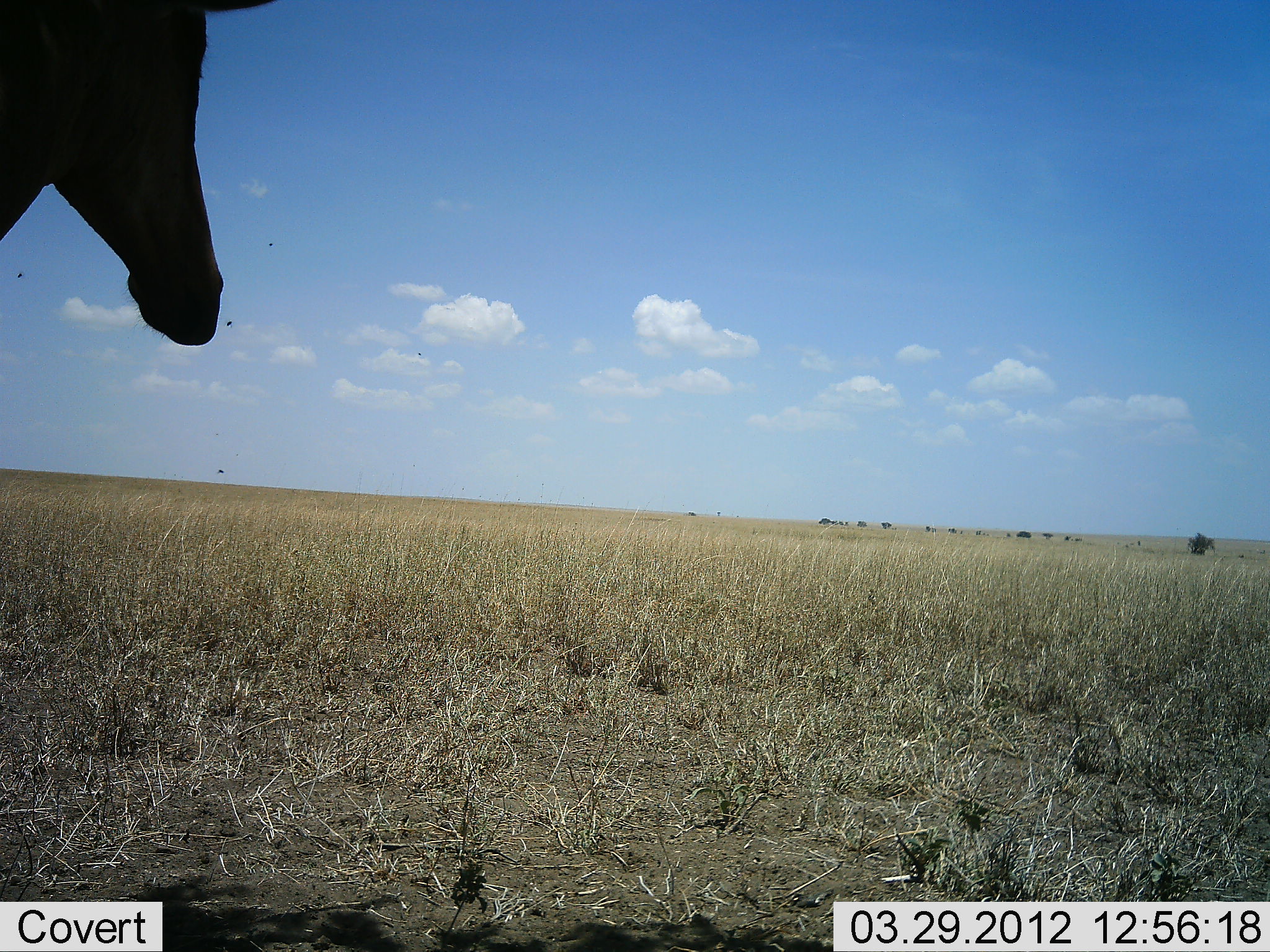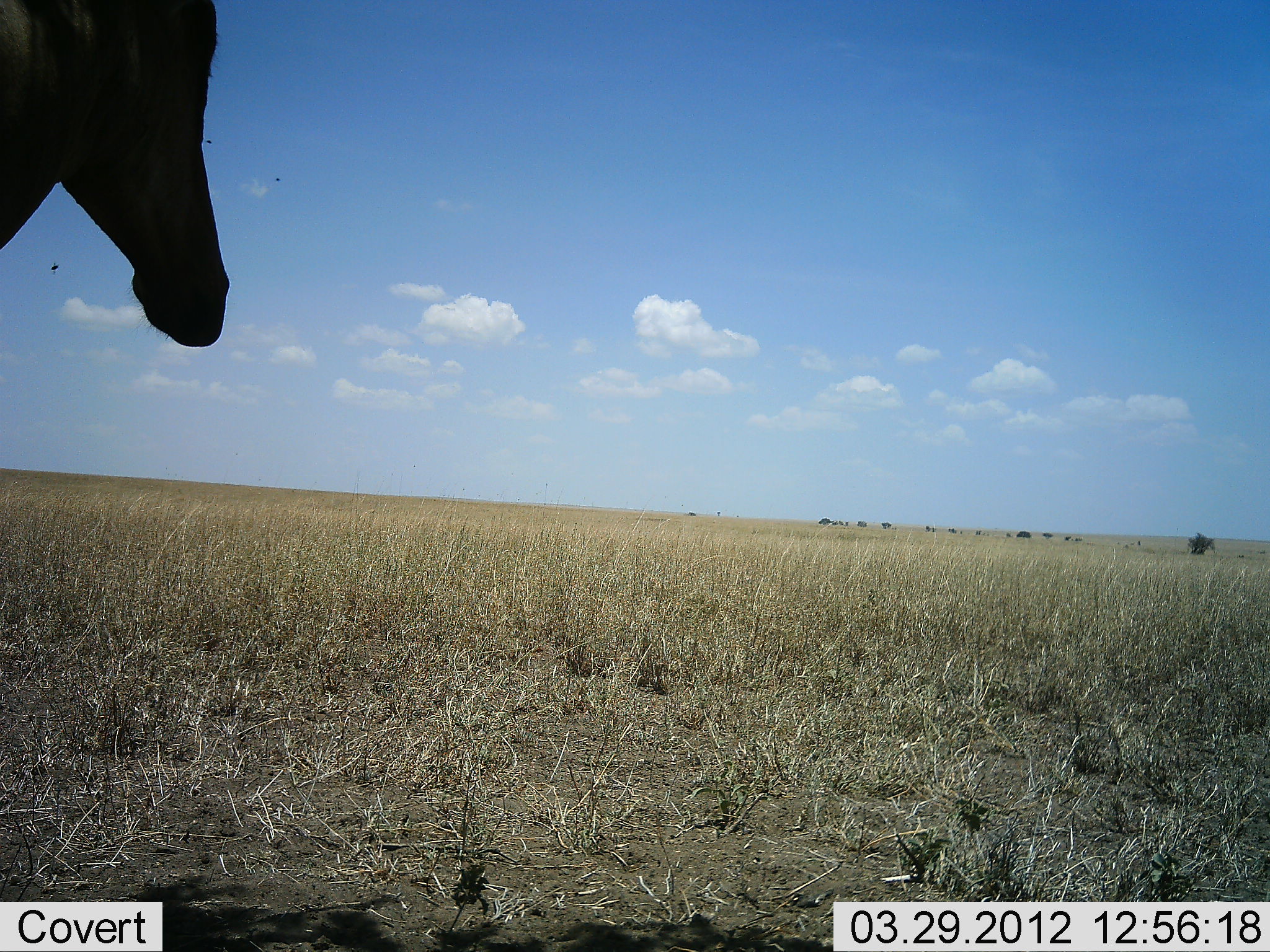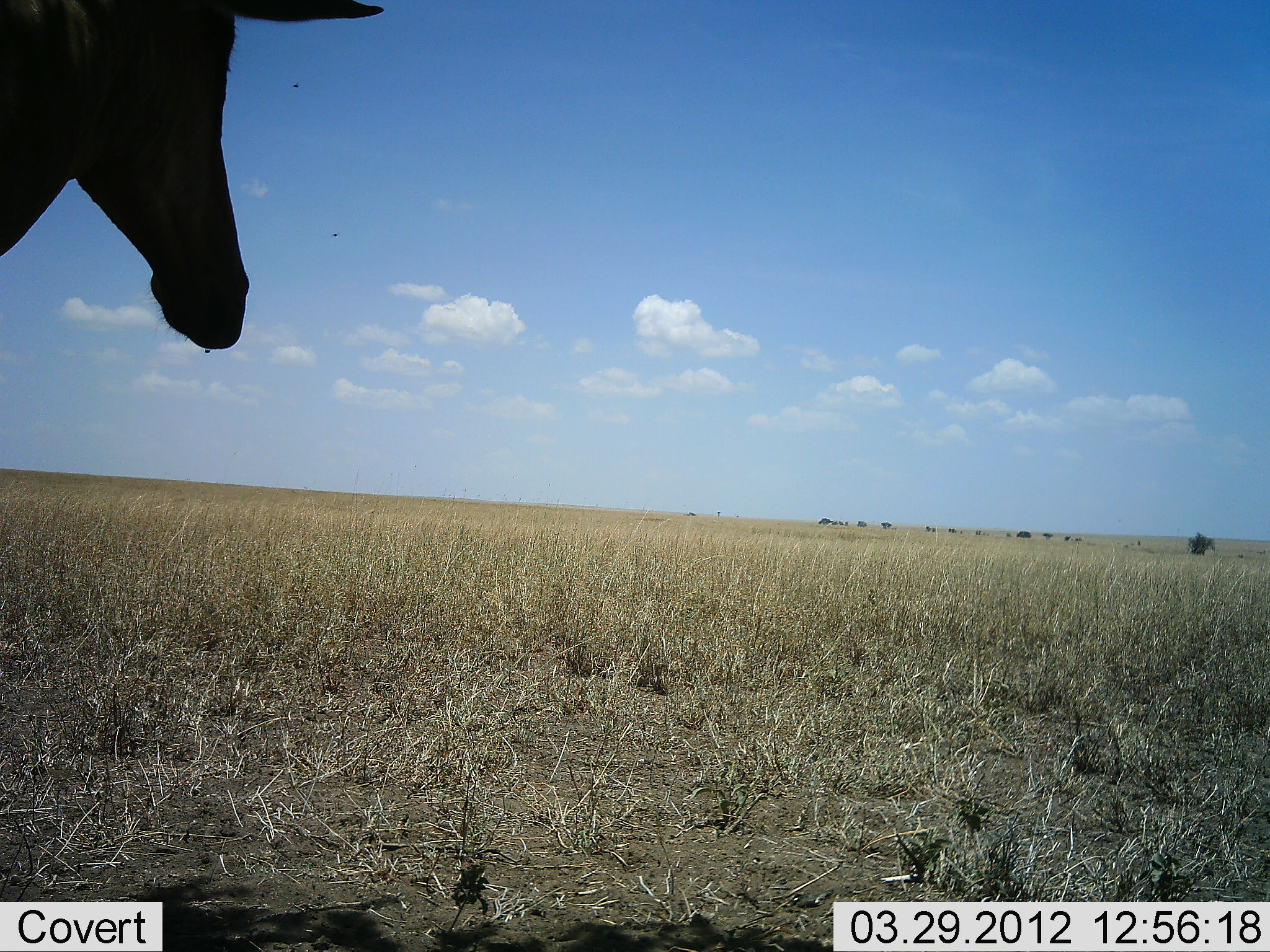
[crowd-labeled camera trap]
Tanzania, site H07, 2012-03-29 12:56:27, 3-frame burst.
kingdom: Animalia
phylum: Chordata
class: Mammalia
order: Artiodactyla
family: Bovidae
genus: Alcelaphus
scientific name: Alcelaphus buselaphus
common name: hartebeest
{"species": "hartebeest (Alcelaphus buselaphus)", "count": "1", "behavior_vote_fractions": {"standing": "93%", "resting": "7%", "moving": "0%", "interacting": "0%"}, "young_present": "0%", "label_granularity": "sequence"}